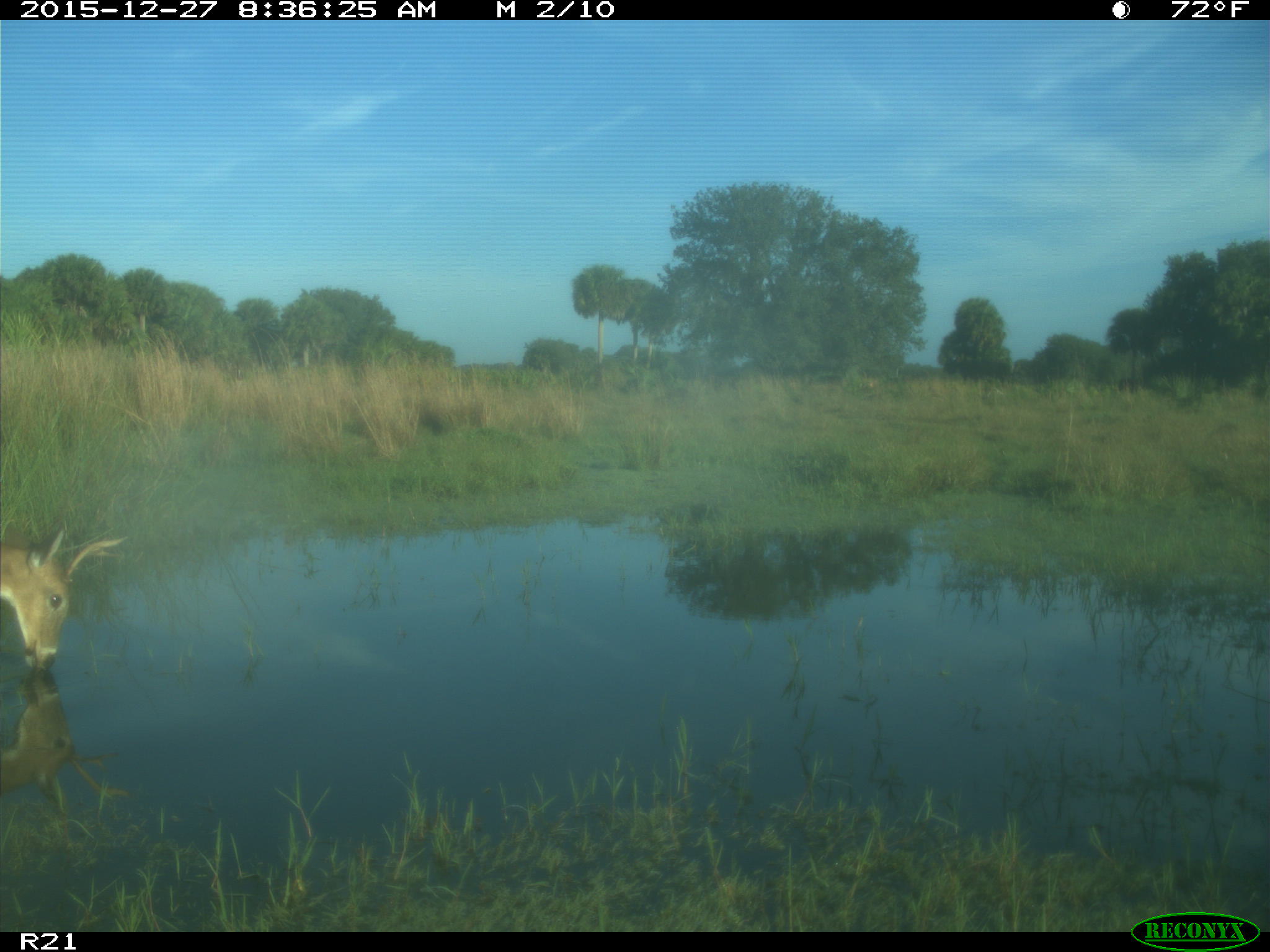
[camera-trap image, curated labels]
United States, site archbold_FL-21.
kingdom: Animalia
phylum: Chordata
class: Mammalia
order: Artiodactyla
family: Cervidae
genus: Odocoileus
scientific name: Odocoileus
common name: deer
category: unidentified deer